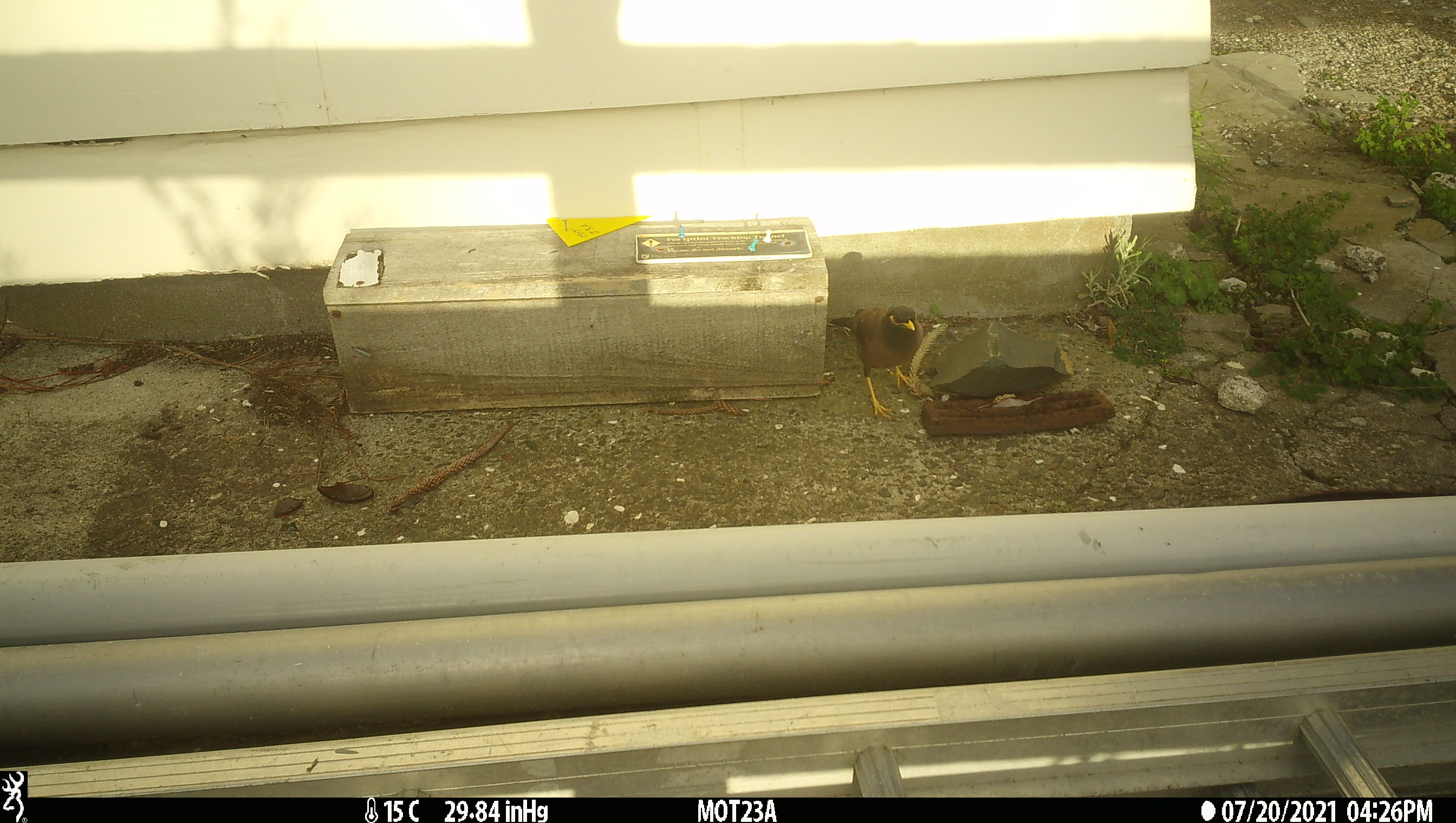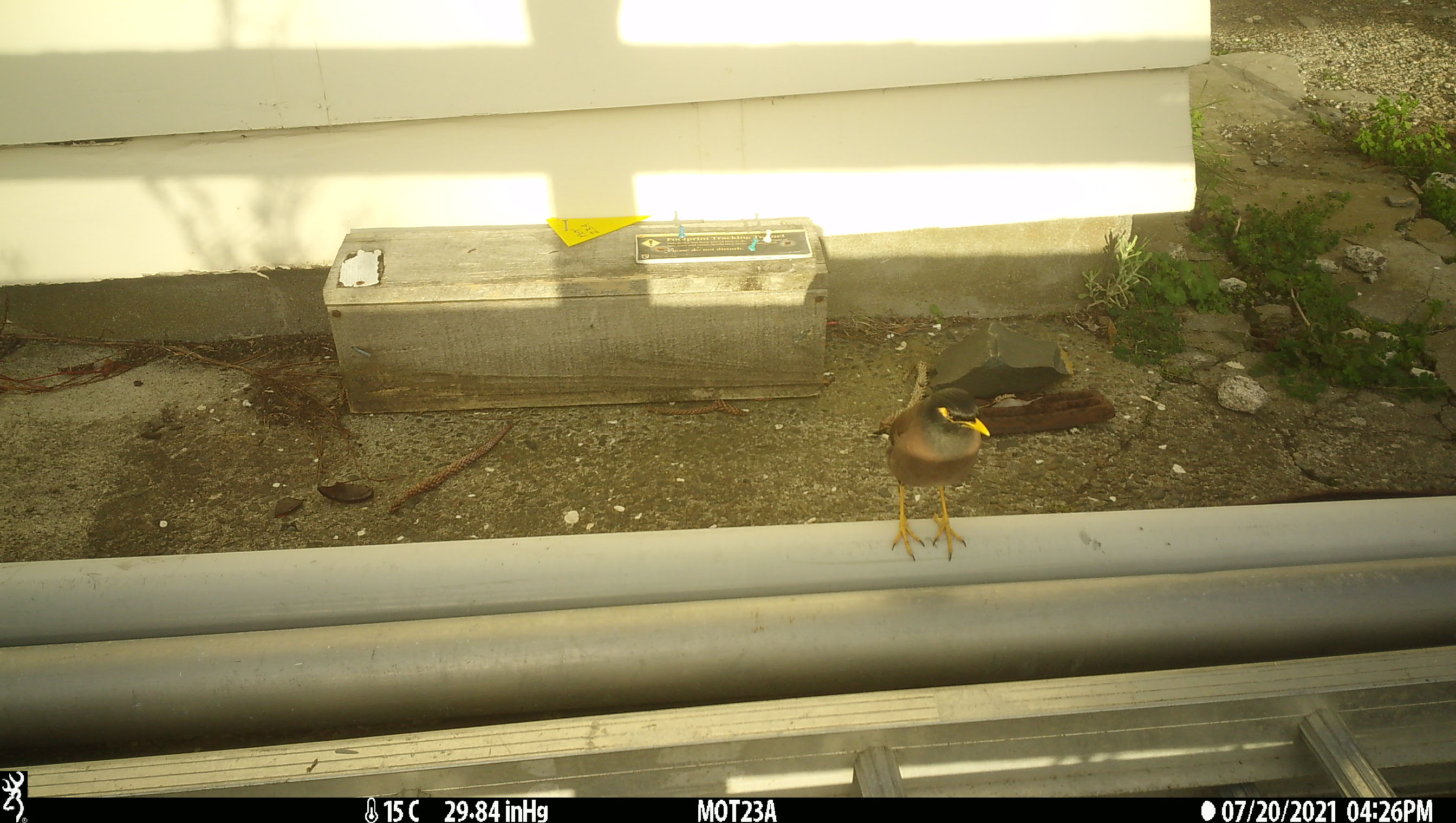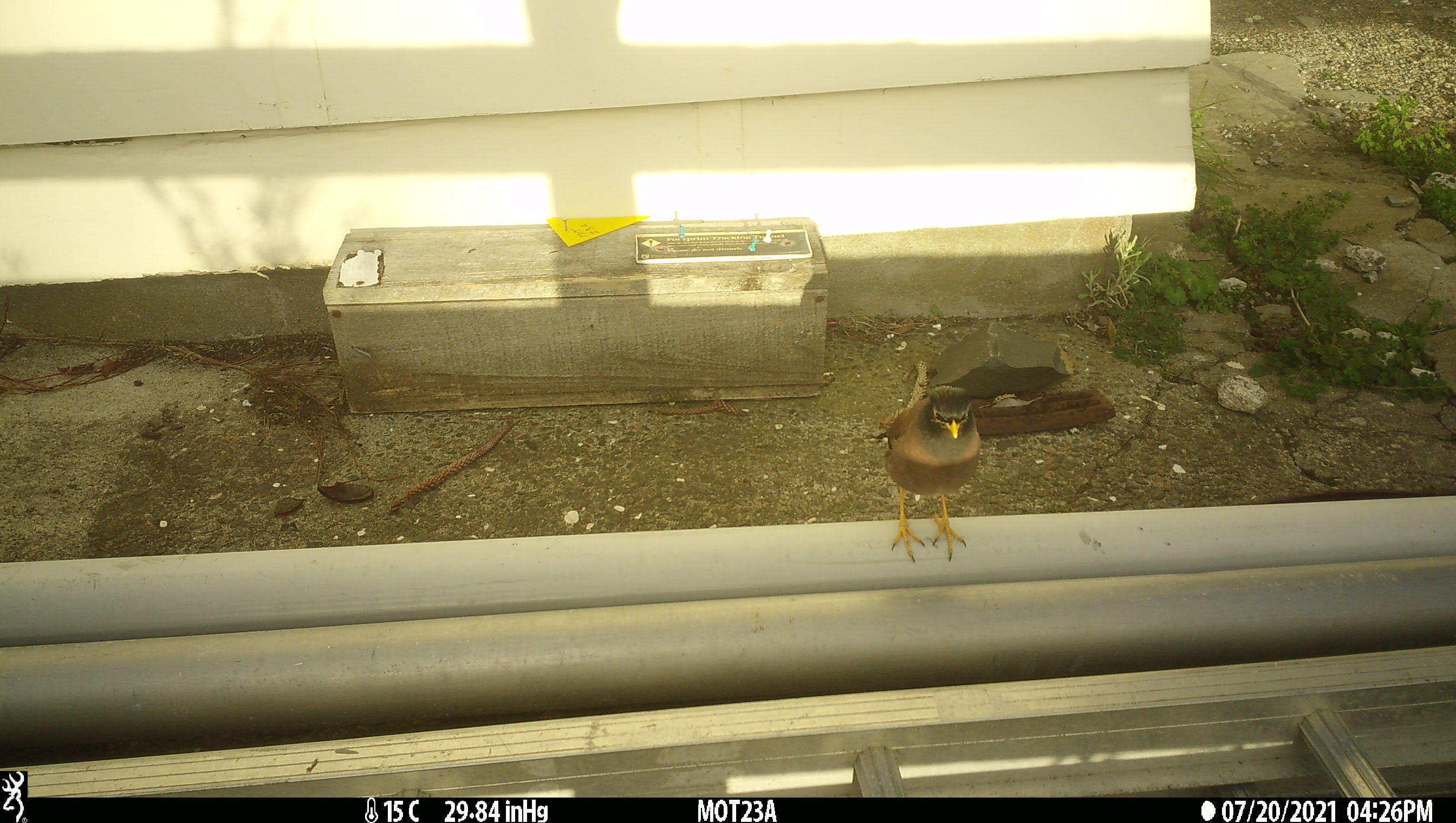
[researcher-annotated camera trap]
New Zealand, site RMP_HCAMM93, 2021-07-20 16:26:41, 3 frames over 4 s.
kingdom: Animalia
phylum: Chordata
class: Aves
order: Passeriformes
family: Sturnidae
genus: Acridotheres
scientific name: Acridotheres tristis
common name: common myna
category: myna